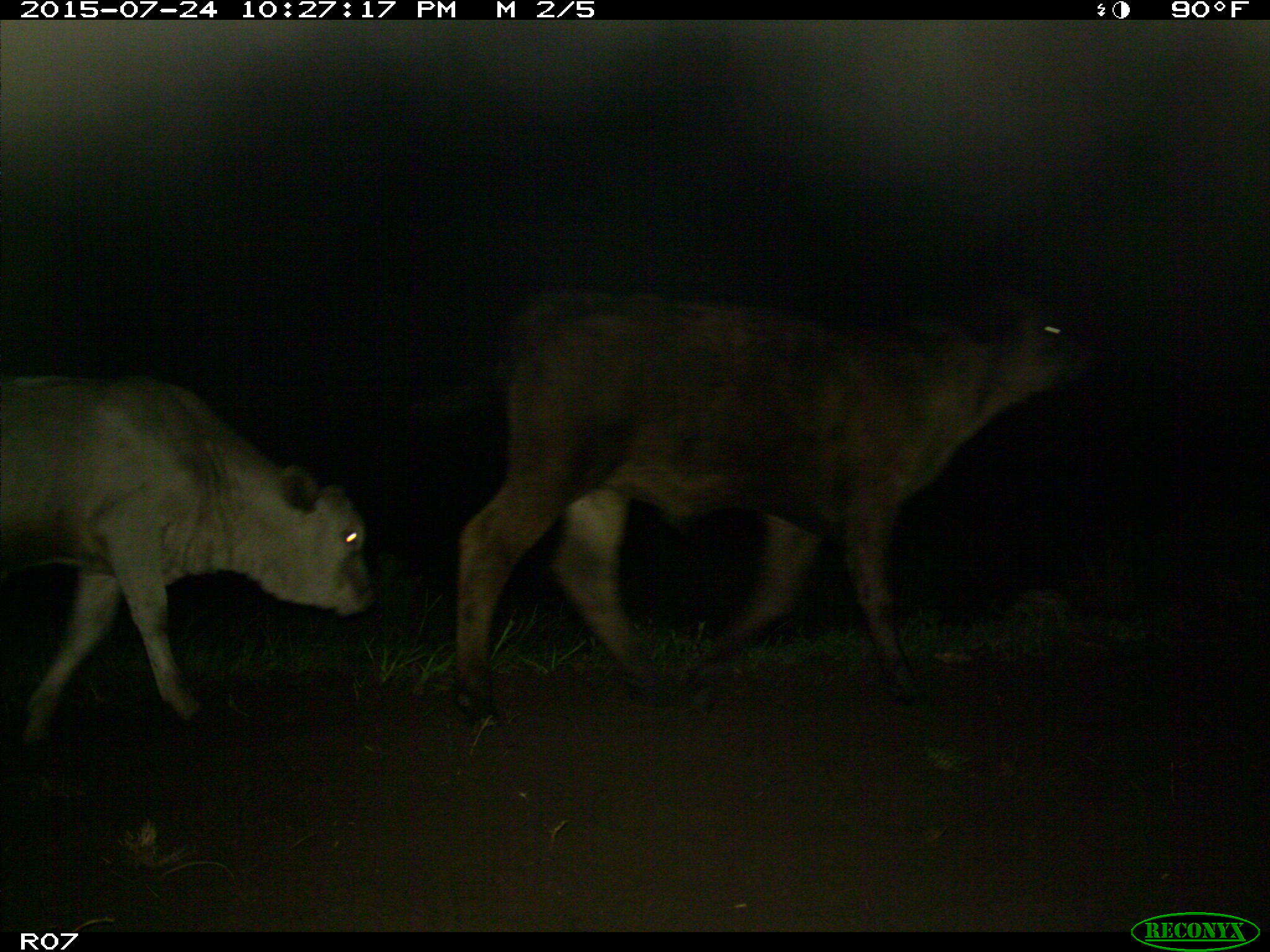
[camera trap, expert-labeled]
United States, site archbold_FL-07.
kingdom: Animalia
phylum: Chordata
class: Mammalia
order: Artiodactyla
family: Bovidae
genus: Bos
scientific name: Bos taurus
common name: domestic cow